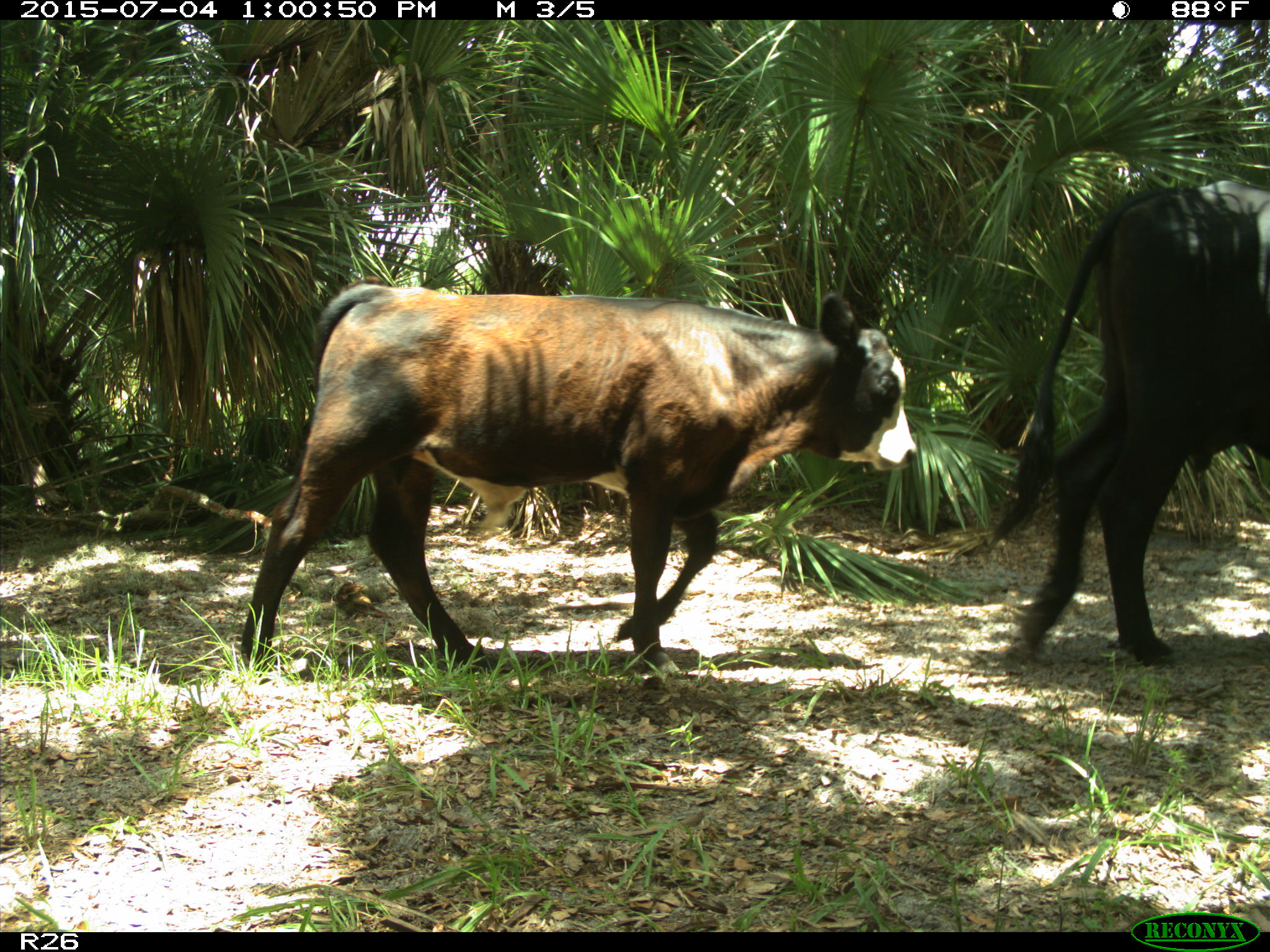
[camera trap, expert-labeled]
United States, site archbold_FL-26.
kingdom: Animalia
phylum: Chordata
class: Mammalia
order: Artiodactyla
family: Bovidae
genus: Bos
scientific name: Bos taurus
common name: domestic cow